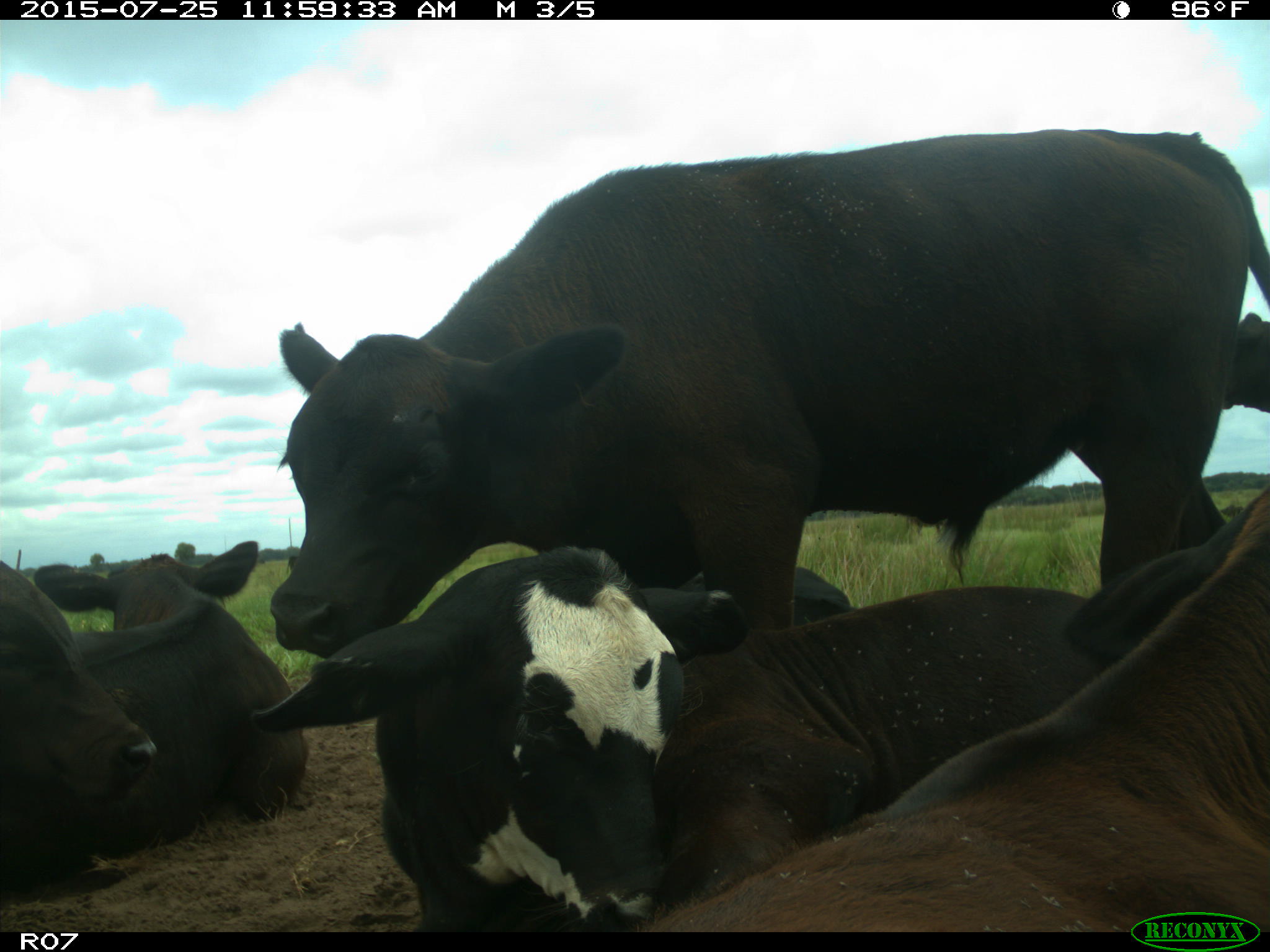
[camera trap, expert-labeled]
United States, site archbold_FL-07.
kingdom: Animalia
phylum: Chordata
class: Mammalia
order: Artiodactyla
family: Bovidae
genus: Bos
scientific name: Bos taurus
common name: domestic cow